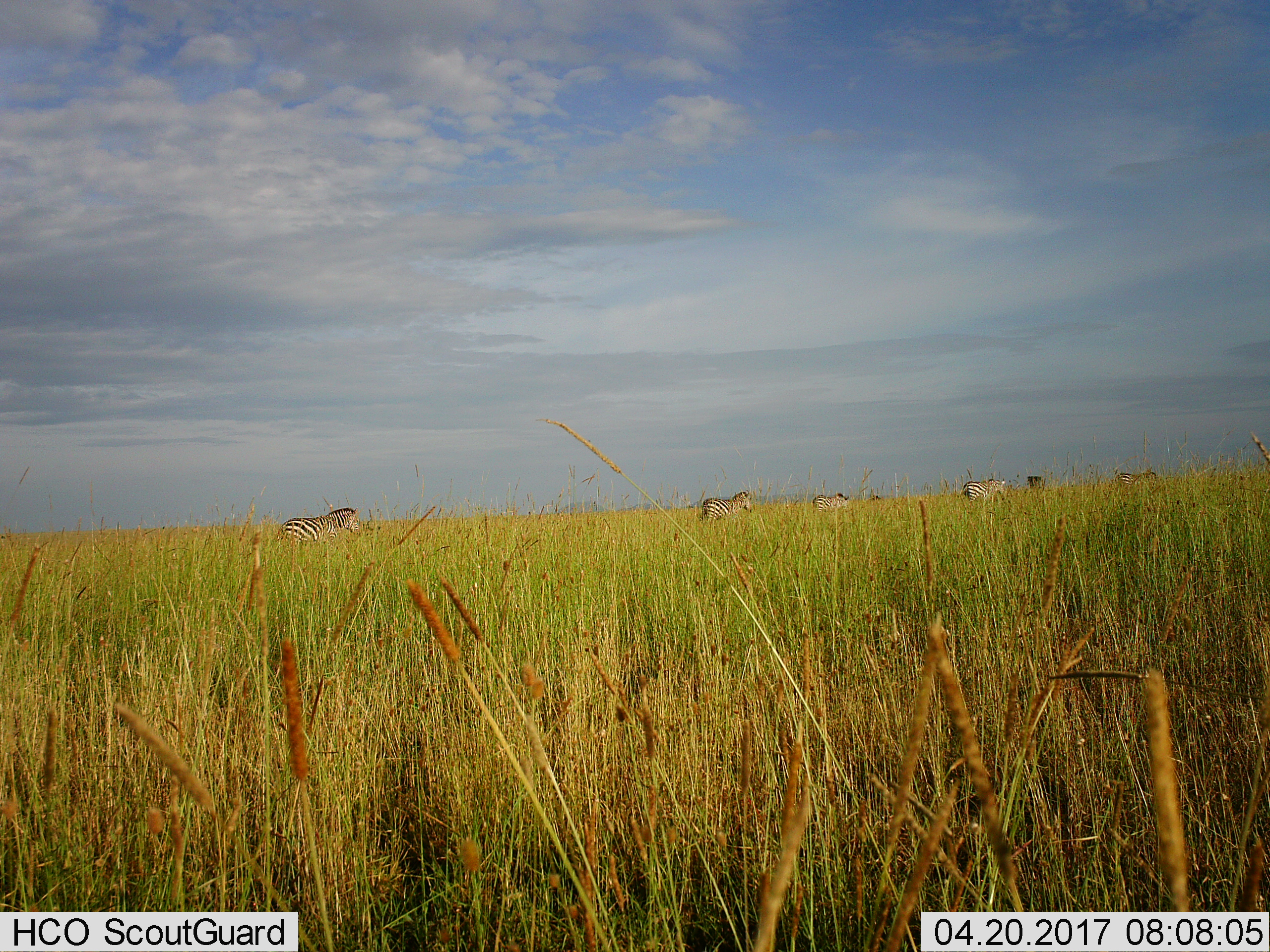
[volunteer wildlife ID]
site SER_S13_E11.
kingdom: Animalia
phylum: Chordata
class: Mammalia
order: Perissodactyla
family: Equidae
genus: Equus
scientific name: Equus quagga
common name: plains zebra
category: zebraplains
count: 5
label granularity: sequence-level